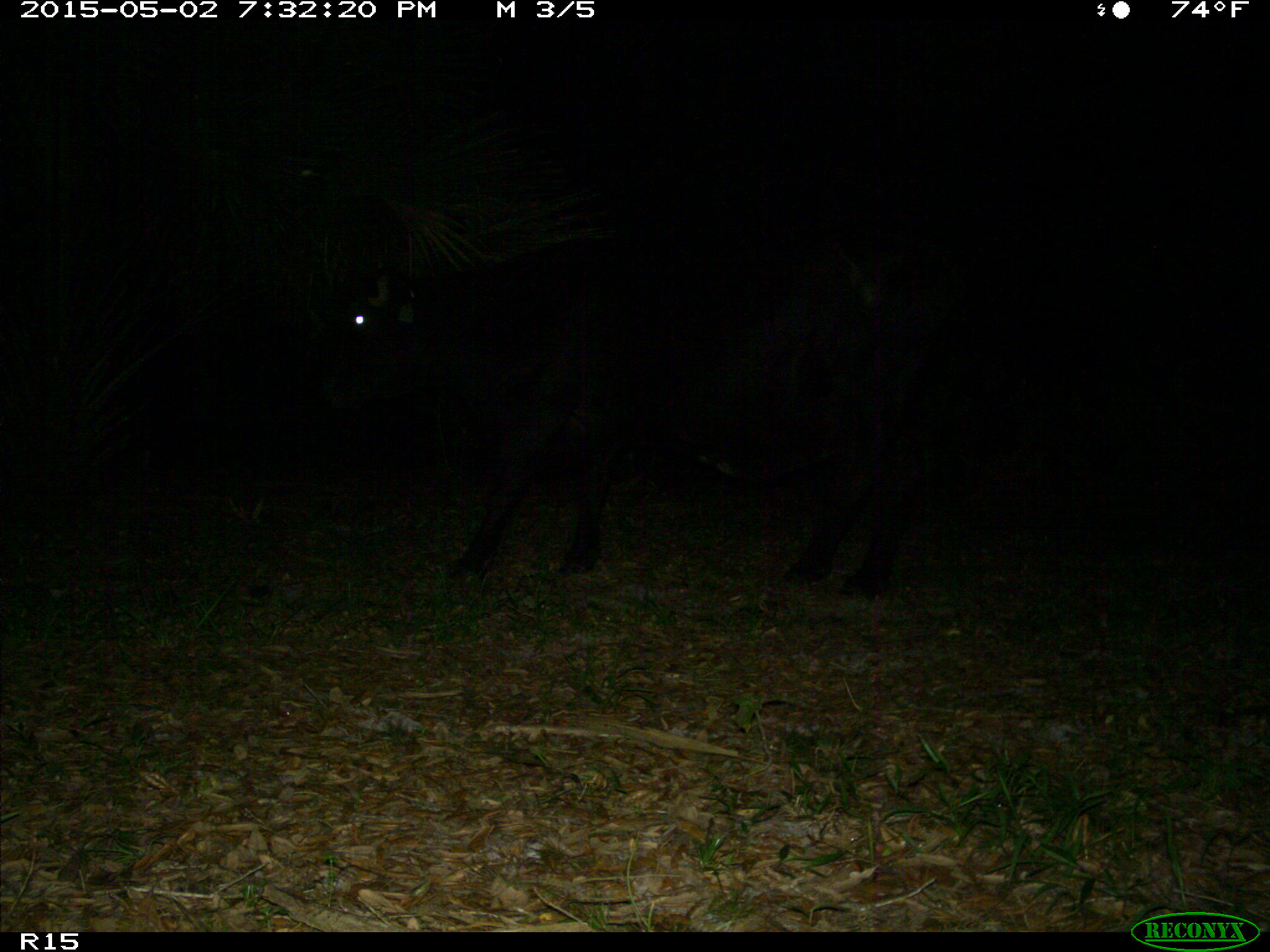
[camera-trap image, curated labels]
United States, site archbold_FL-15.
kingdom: Animalia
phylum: Chordata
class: Mammalia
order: Artiodactyla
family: Bovidae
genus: Bos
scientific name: Bos taurus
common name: domestic cow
Bos taurus (domestic cow).